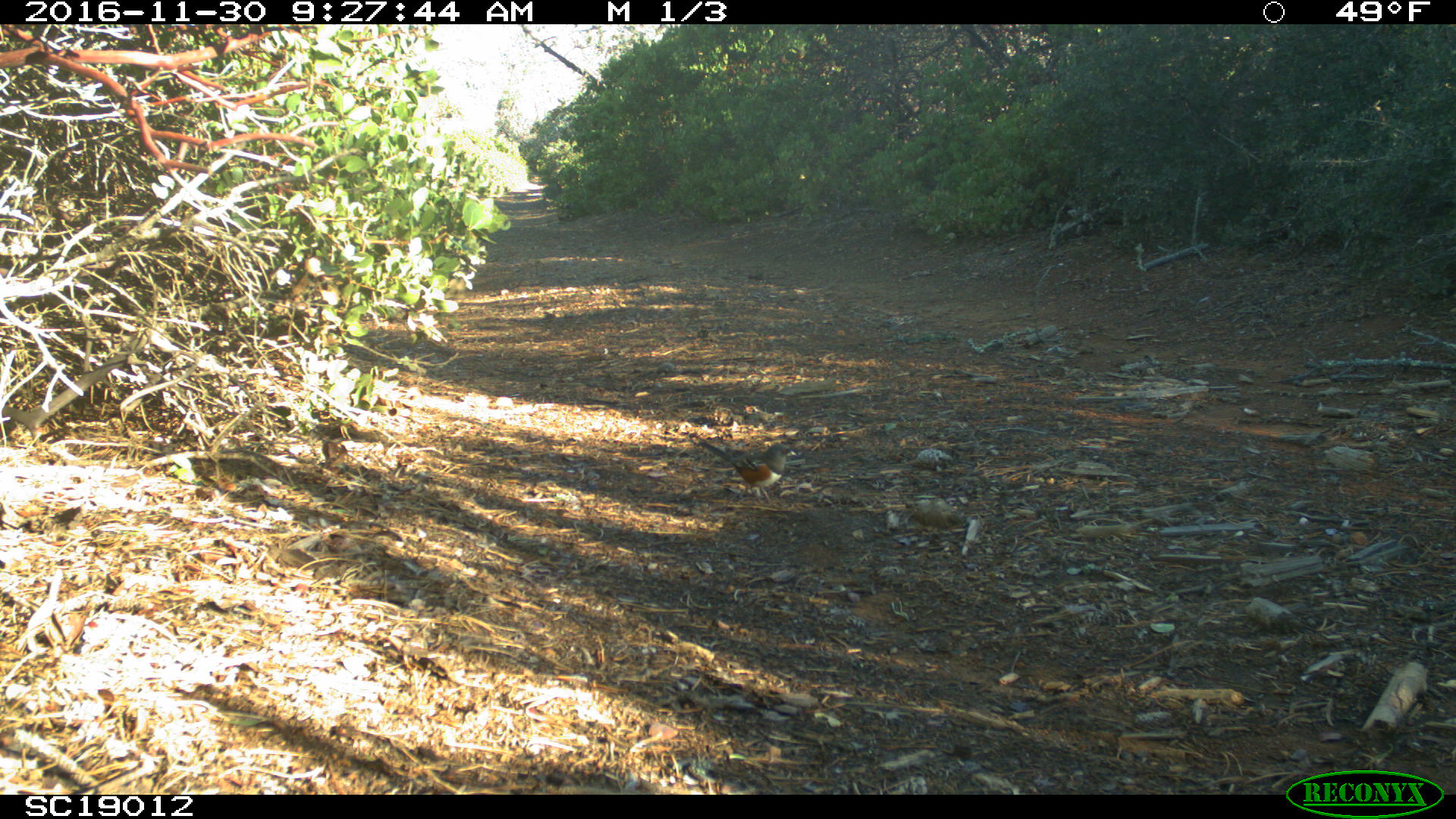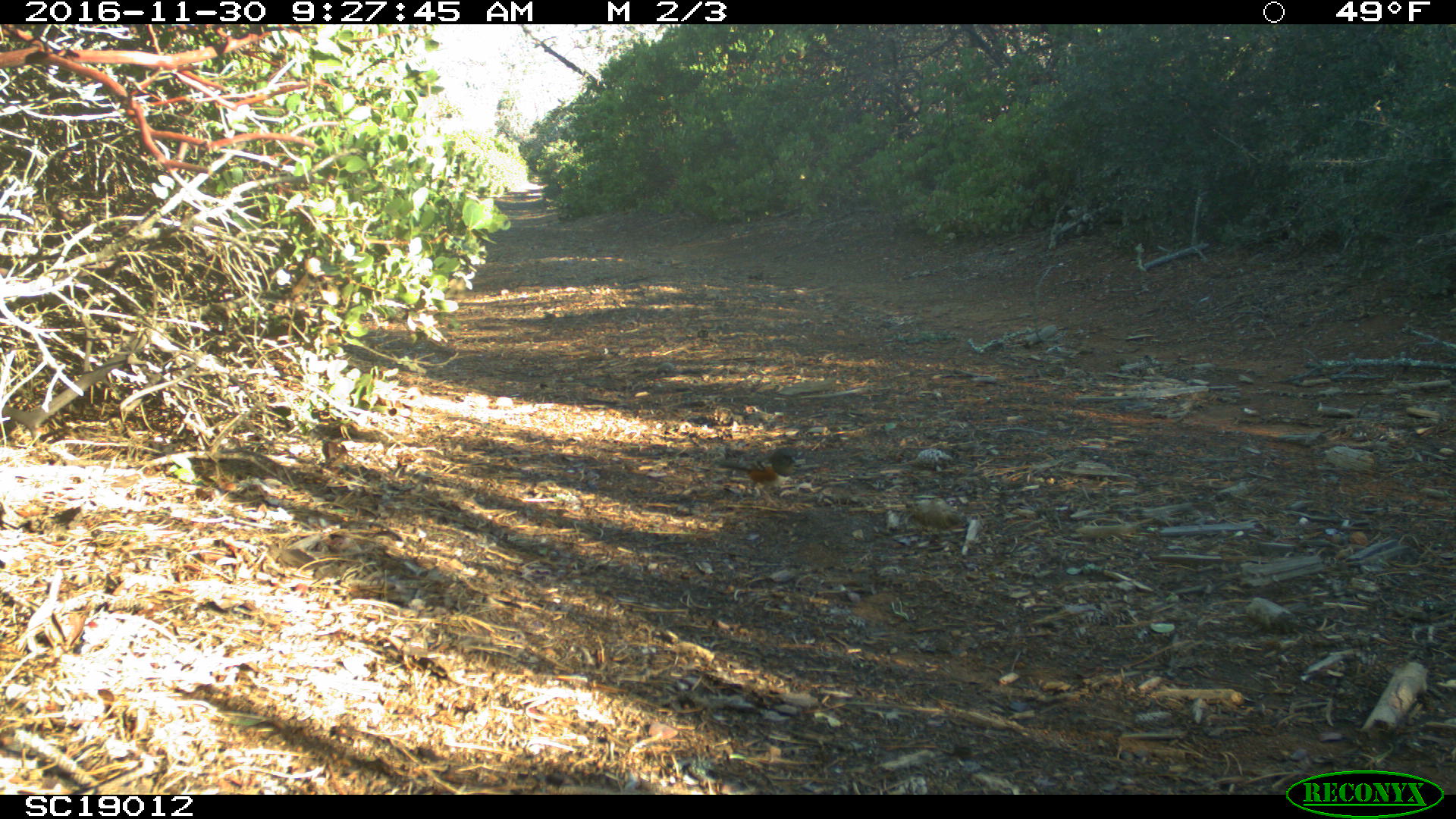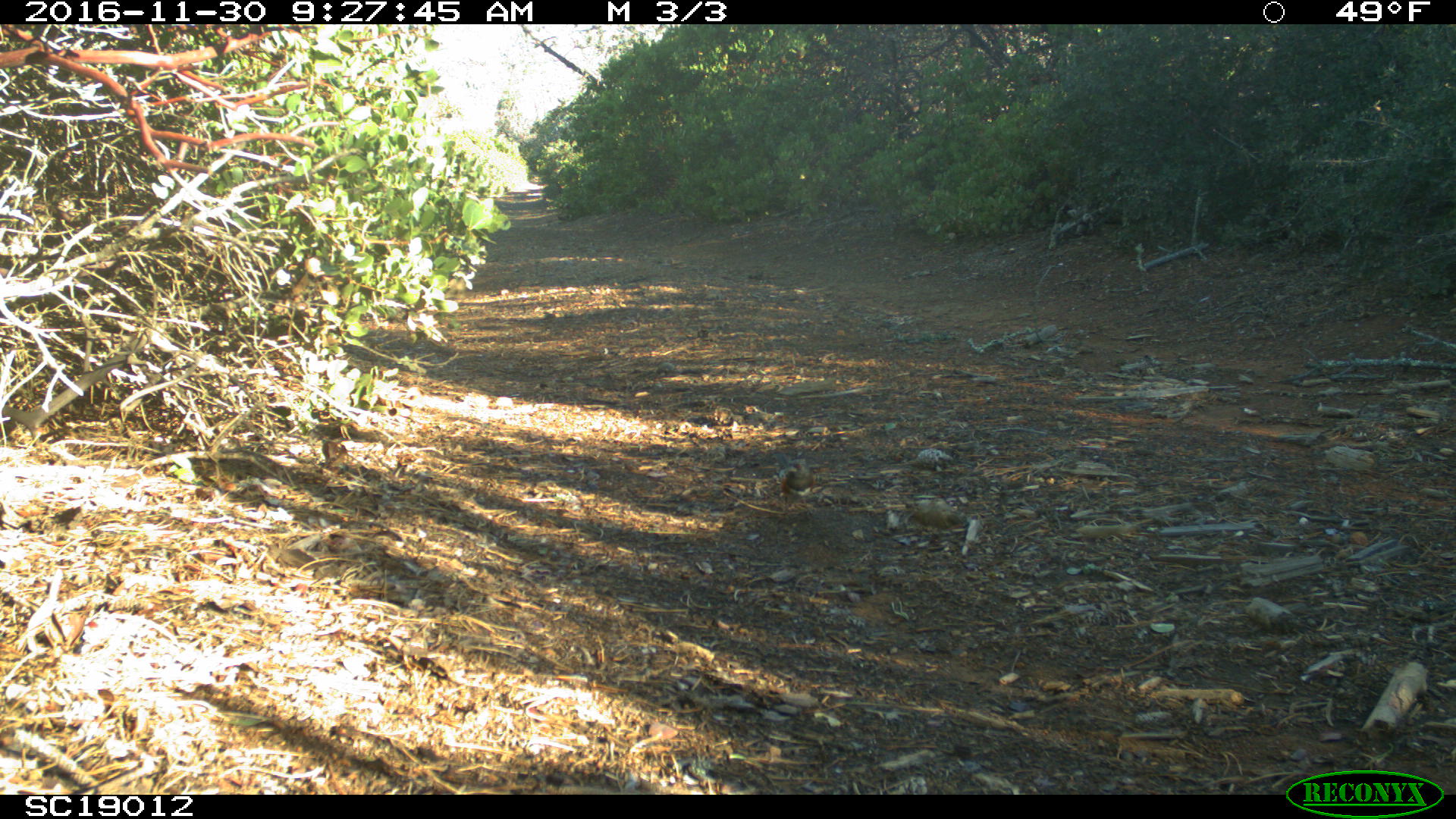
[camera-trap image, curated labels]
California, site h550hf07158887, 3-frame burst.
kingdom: Animalia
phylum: Chordata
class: Aves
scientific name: Aves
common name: bird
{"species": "bird (Aves)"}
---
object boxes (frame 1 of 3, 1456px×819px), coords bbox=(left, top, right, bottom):
bird: bbox=(700, 441, 796, 505)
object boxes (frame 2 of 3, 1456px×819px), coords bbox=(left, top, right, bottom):
bird: bbox=(714, 446, 802, 507)